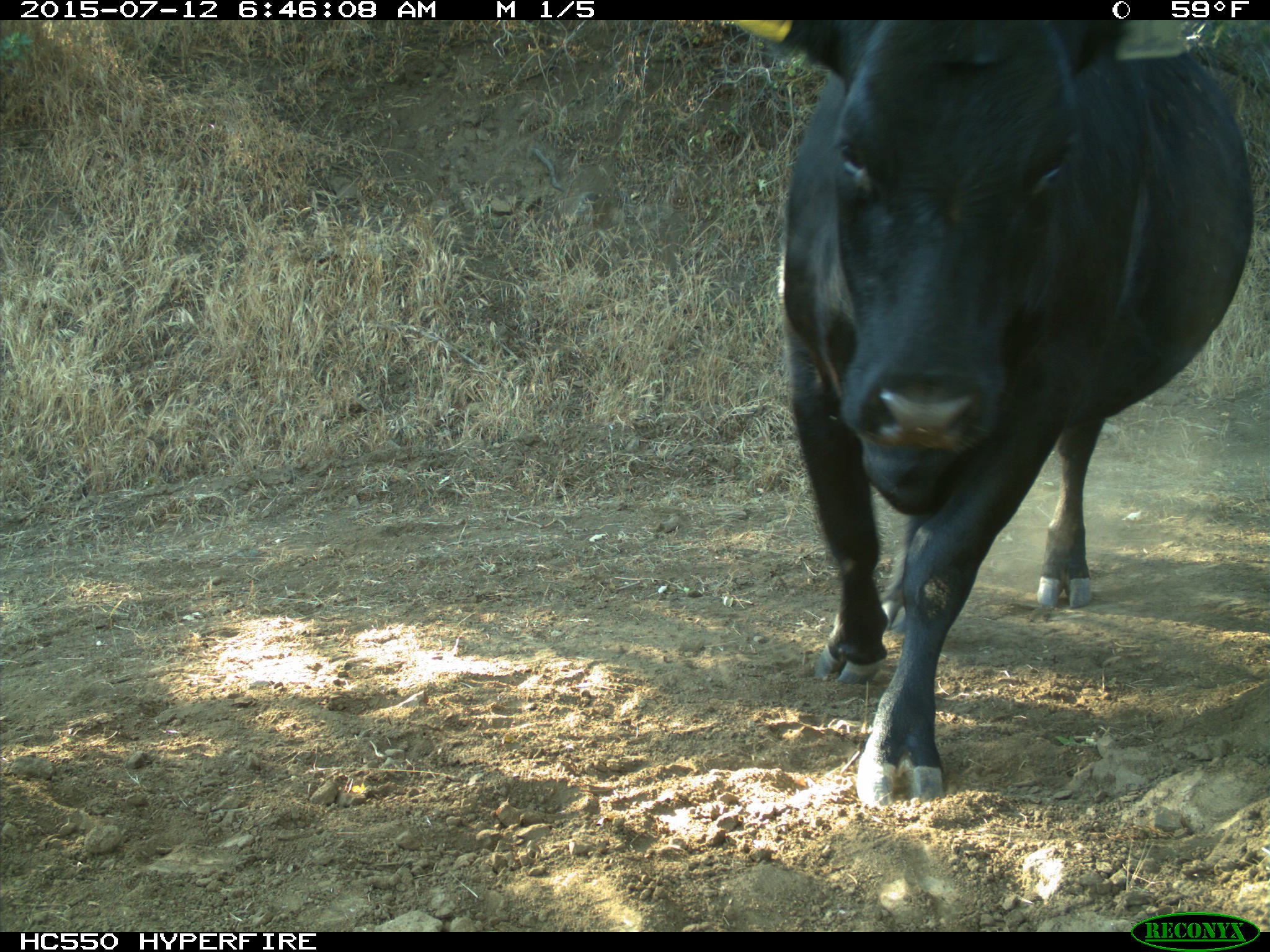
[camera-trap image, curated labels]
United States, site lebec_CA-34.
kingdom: Animalia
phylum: Chordata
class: Mammalia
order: Artiodactyla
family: Bovidae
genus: Bos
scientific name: Bos taurus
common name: domestic cow